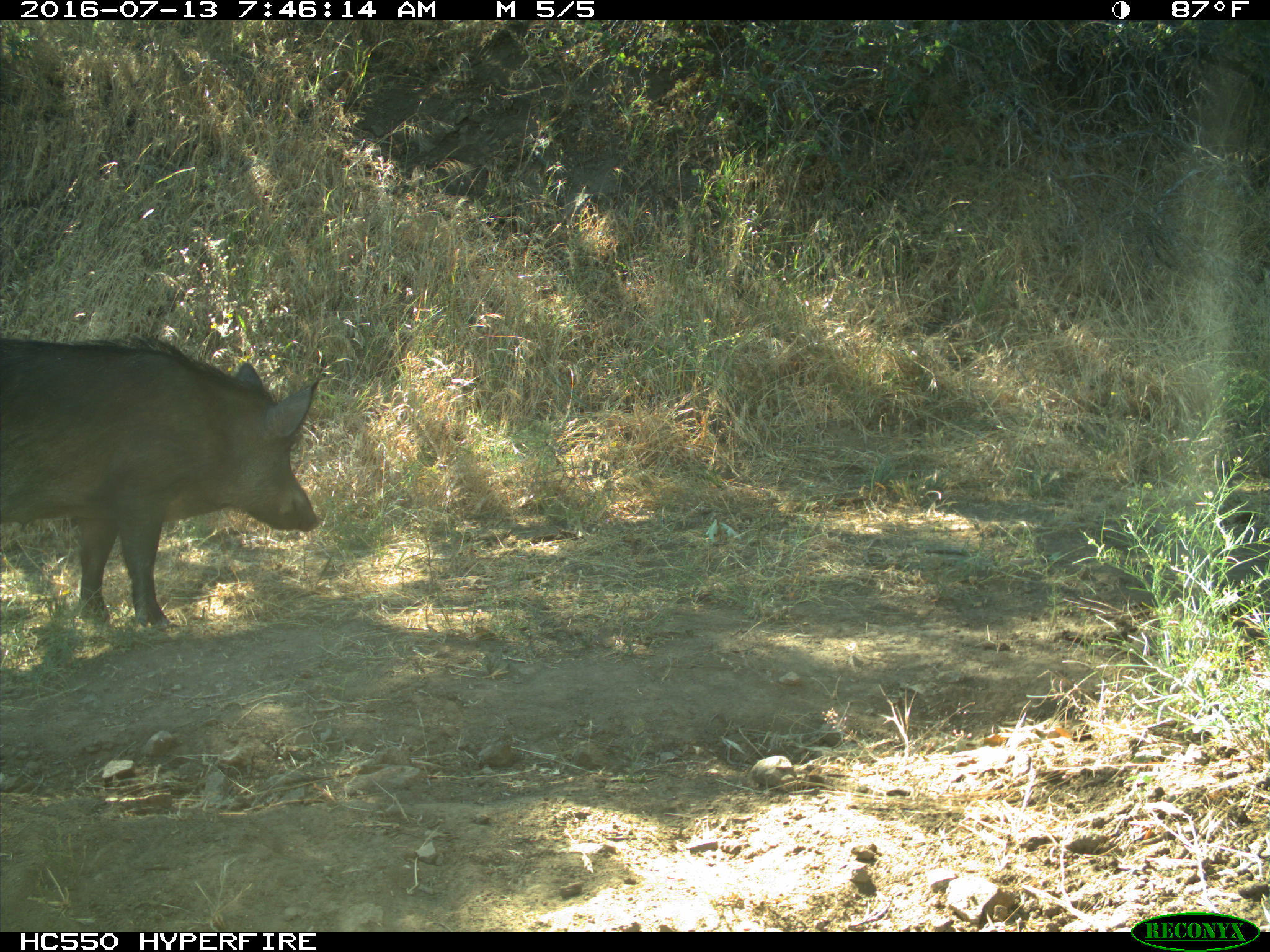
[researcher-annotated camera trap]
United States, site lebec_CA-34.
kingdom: Animalia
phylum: Chordata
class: Mammalia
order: Artiodactyla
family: Suidae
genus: Sus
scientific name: Sus scrofa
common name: wild boar